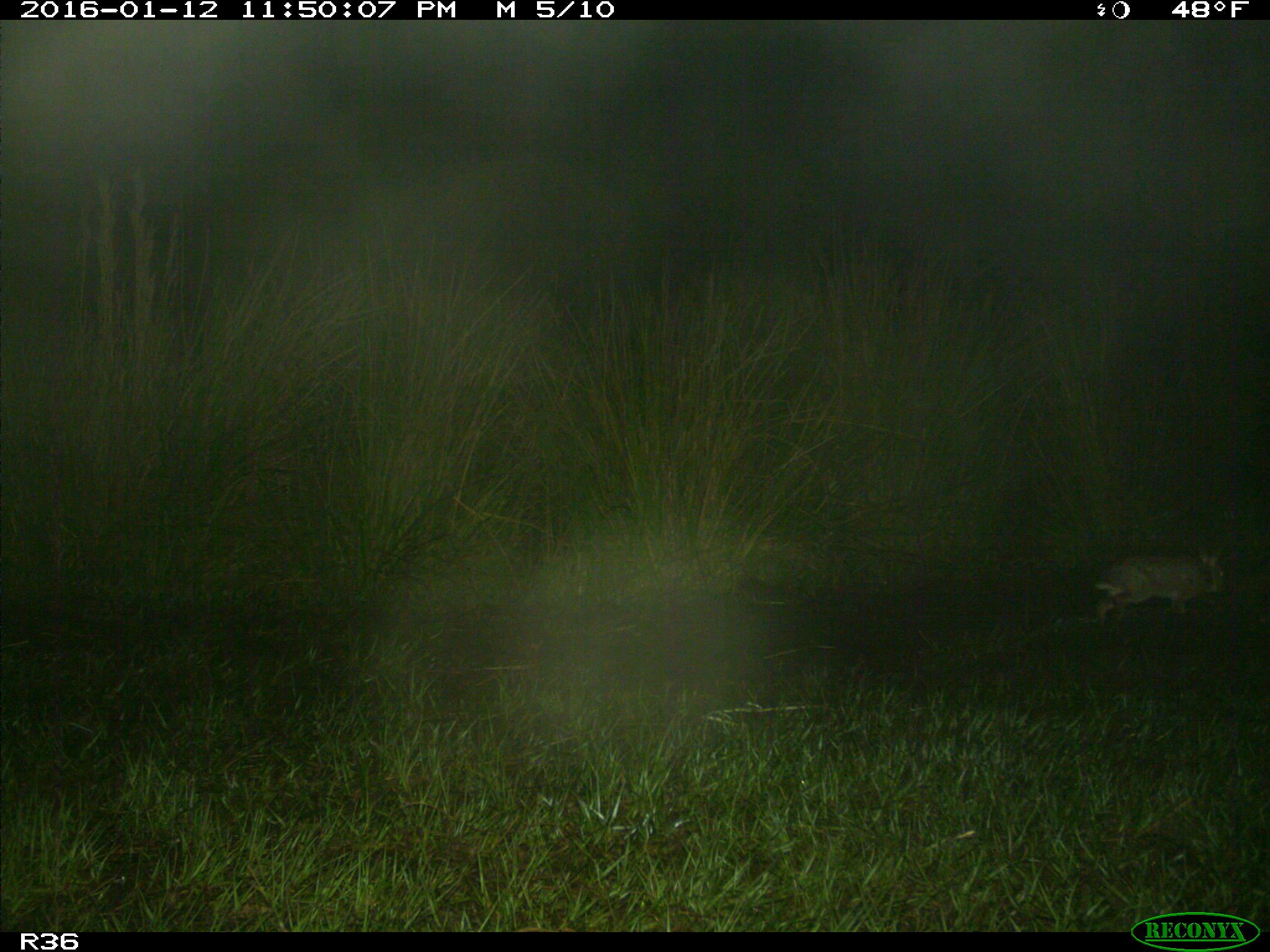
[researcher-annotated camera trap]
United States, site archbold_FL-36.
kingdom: Animalia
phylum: Chordata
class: Mammalia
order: Lagomorpha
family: Leporidae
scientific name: Leporidae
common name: rabbits and hares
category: unidentified rabbit